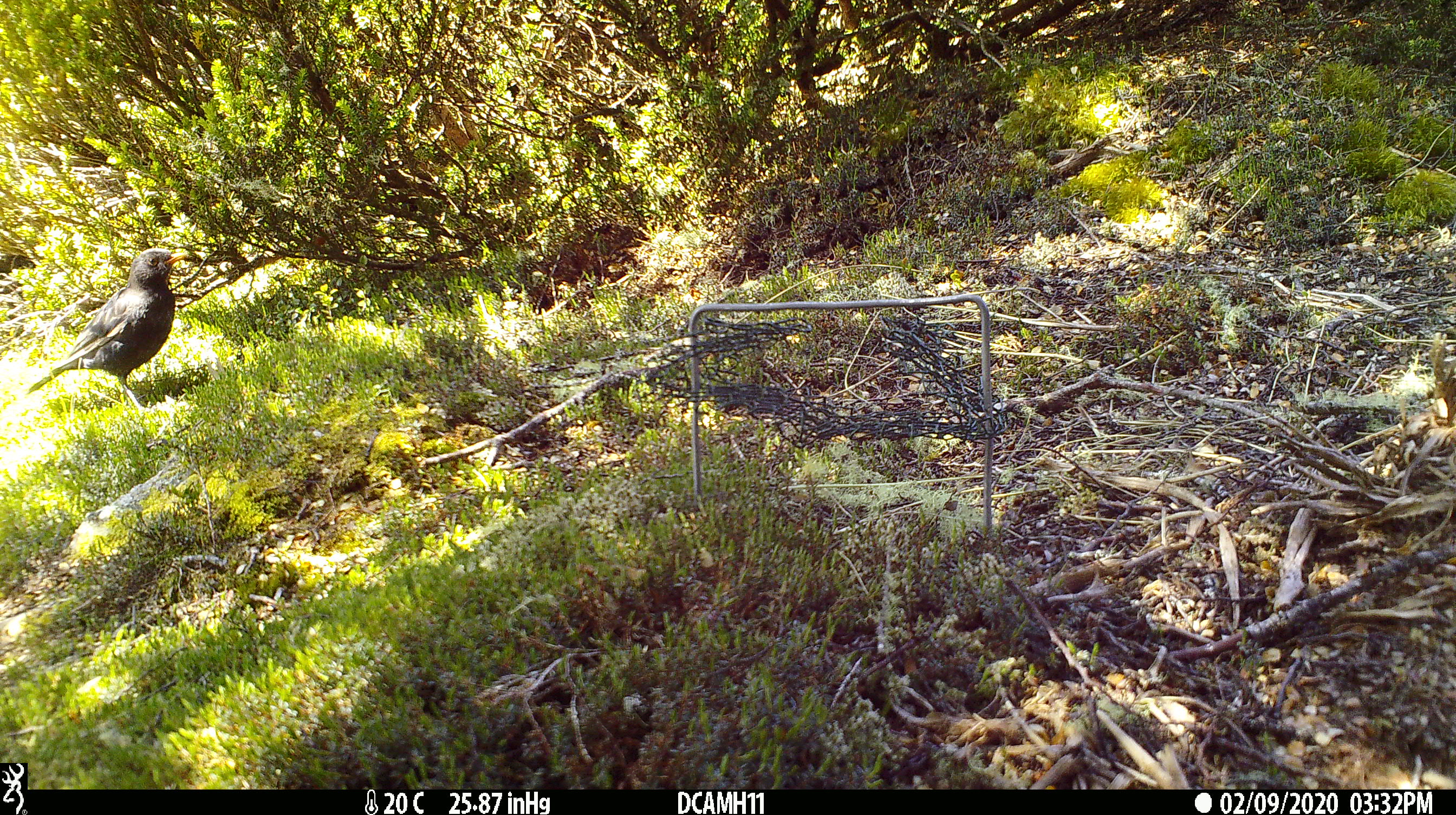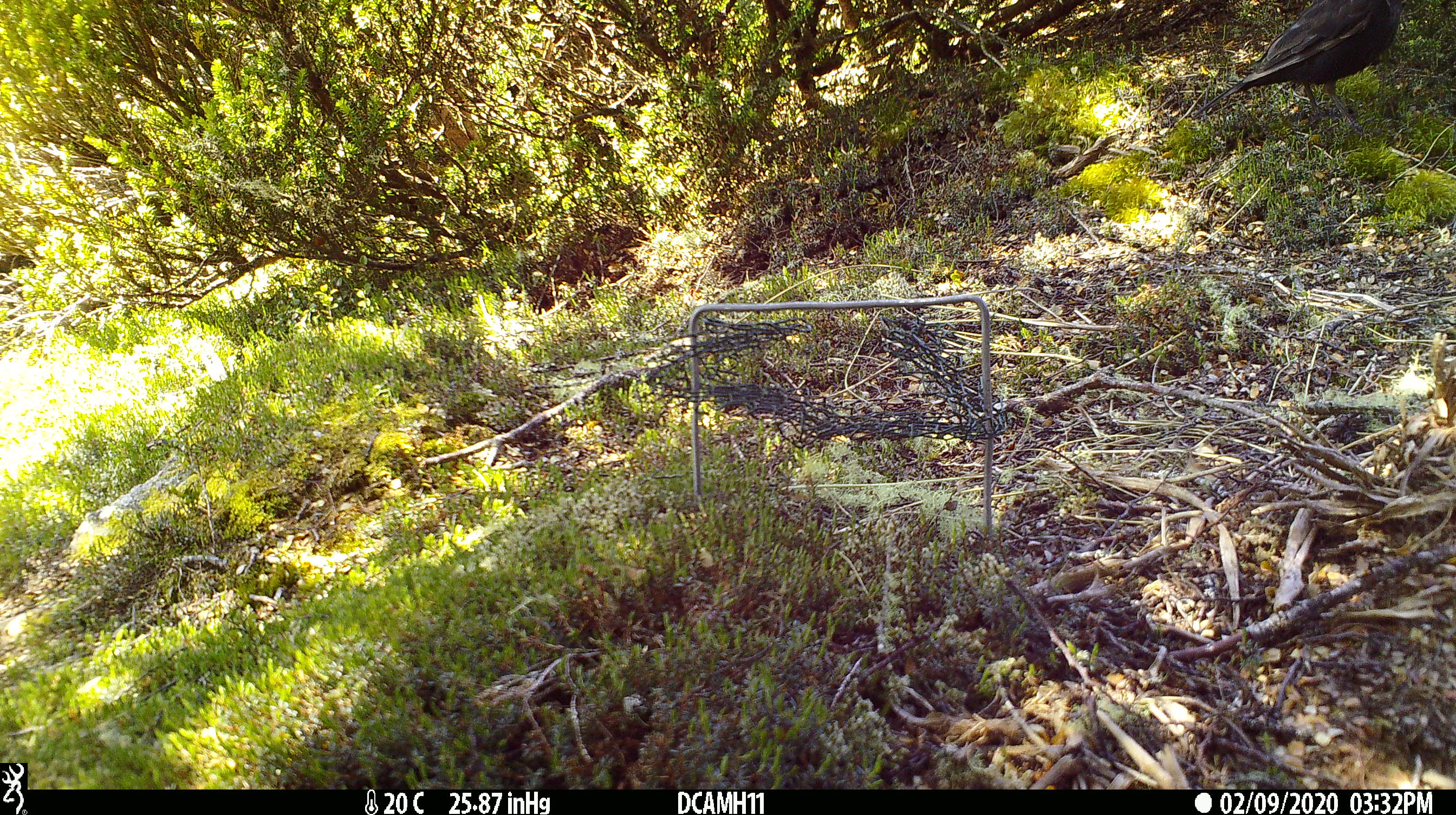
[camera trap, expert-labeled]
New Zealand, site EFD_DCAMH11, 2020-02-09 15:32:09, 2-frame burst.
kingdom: Animalia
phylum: Chordata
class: Aves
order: Passeriformes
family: Turdidae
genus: Turdus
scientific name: Turdus merula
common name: eurasian blackbird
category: blackbird